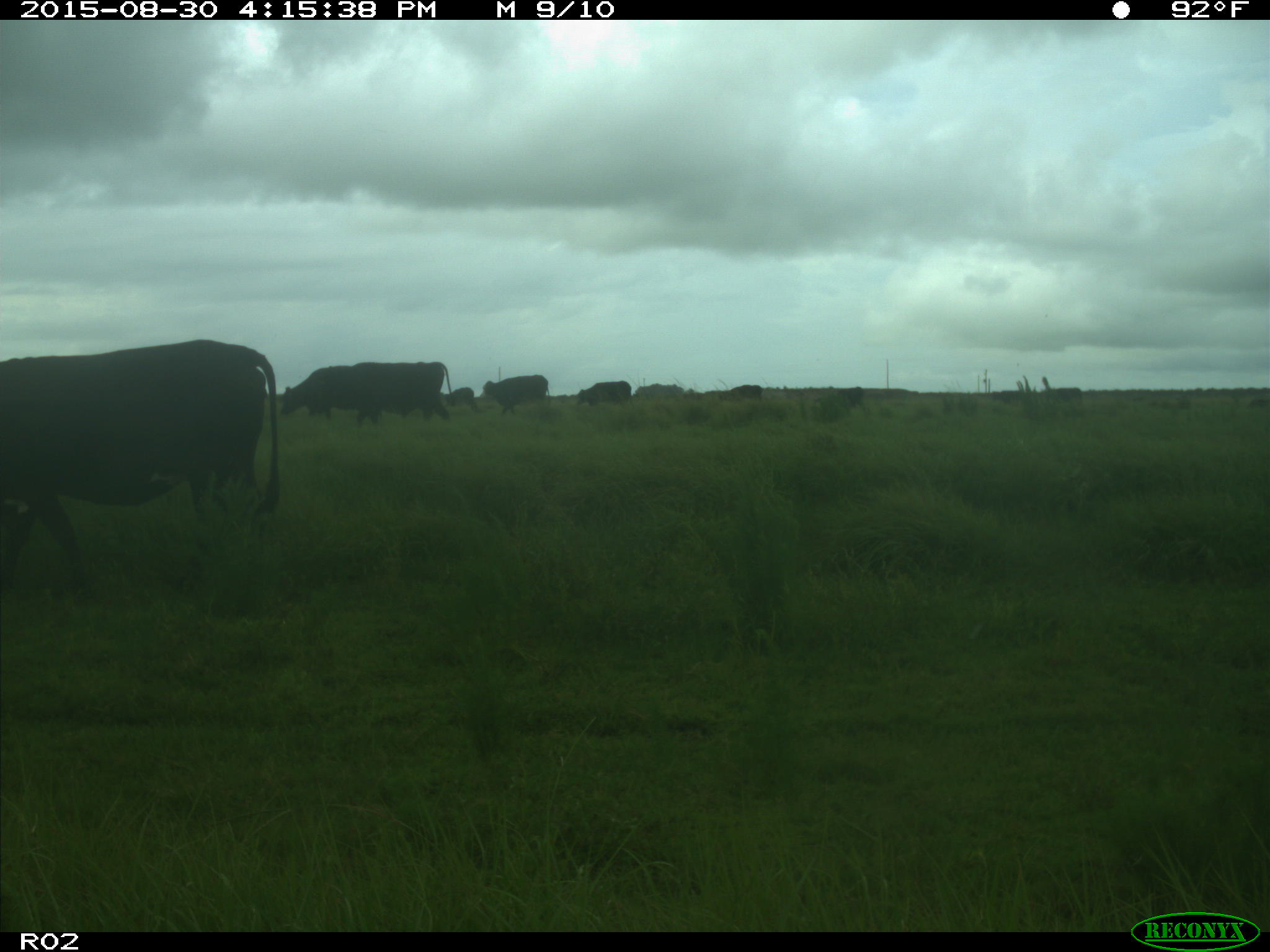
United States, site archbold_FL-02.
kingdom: Animalia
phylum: Chordata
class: Mammalia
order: Artiodactyla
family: Bovidae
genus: Bos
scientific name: Bos taurus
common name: domestic cow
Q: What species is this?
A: Bos taurus (domestic cow).